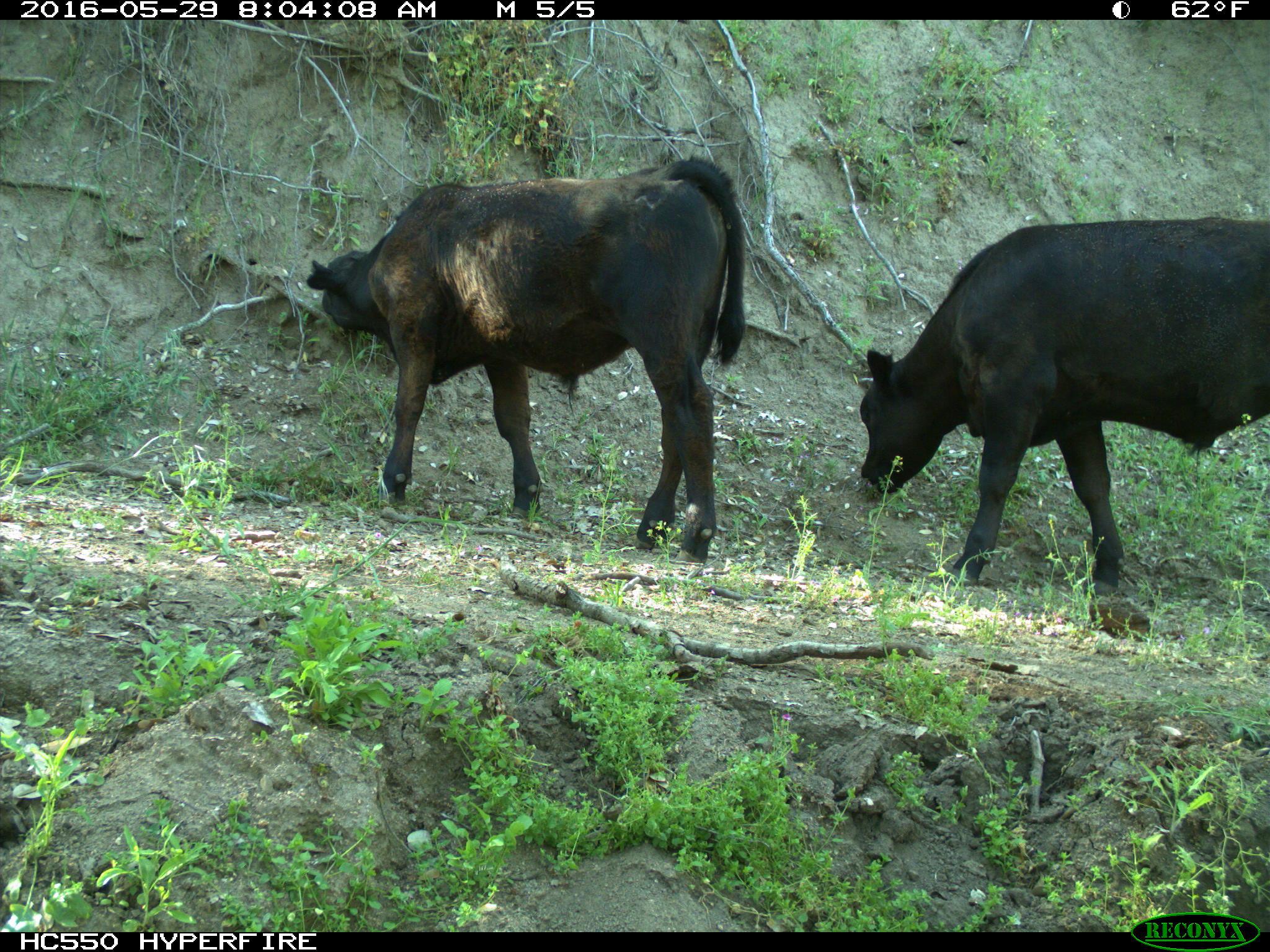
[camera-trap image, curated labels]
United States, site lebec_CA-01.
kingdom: Animalia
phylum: Chordata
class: Mammalia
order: Artiodactyla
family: Bovidae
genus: Bos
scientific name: Bos taurus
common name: domestic cow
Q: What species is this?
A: Bos taurus (domestic cow).